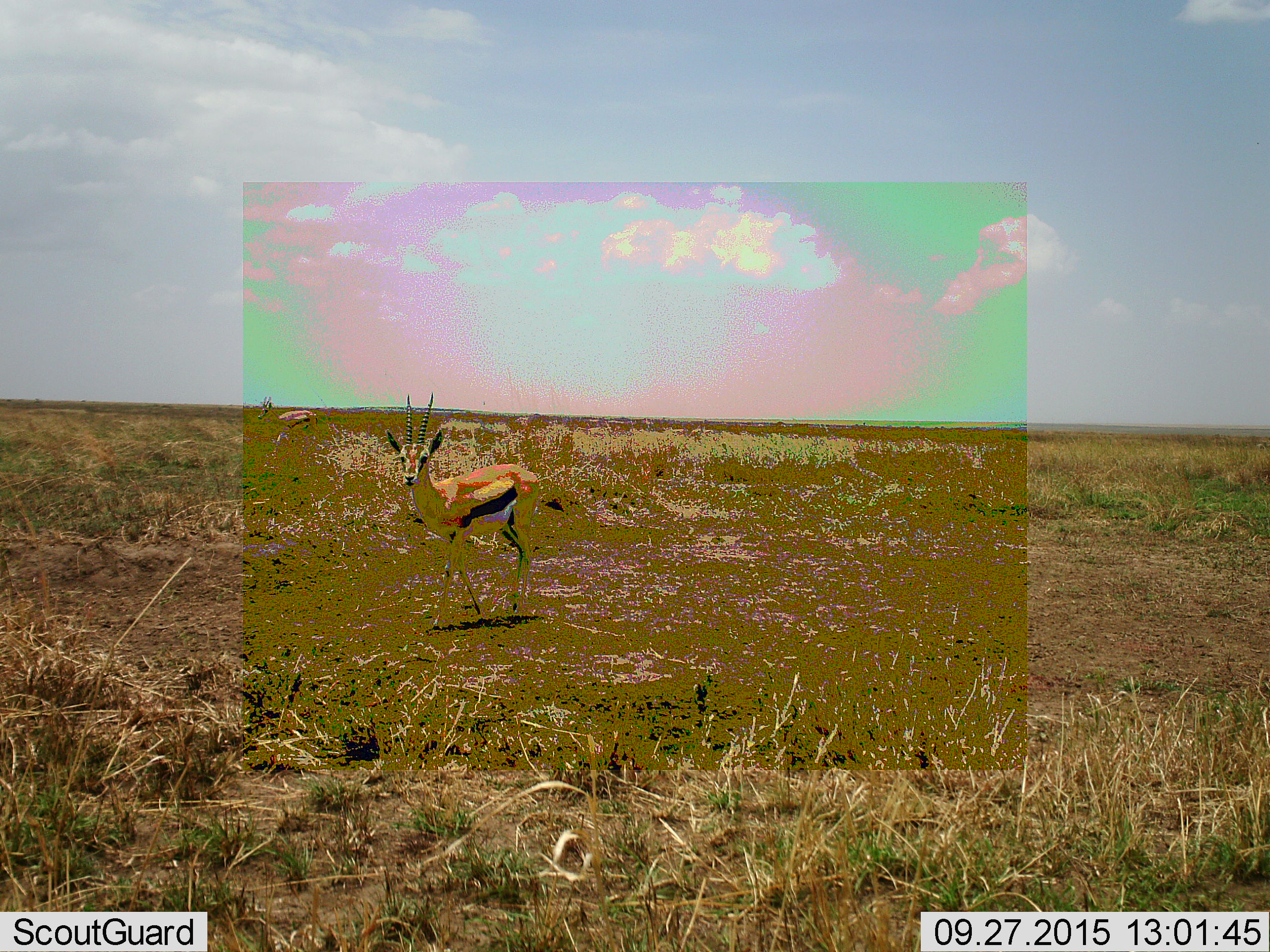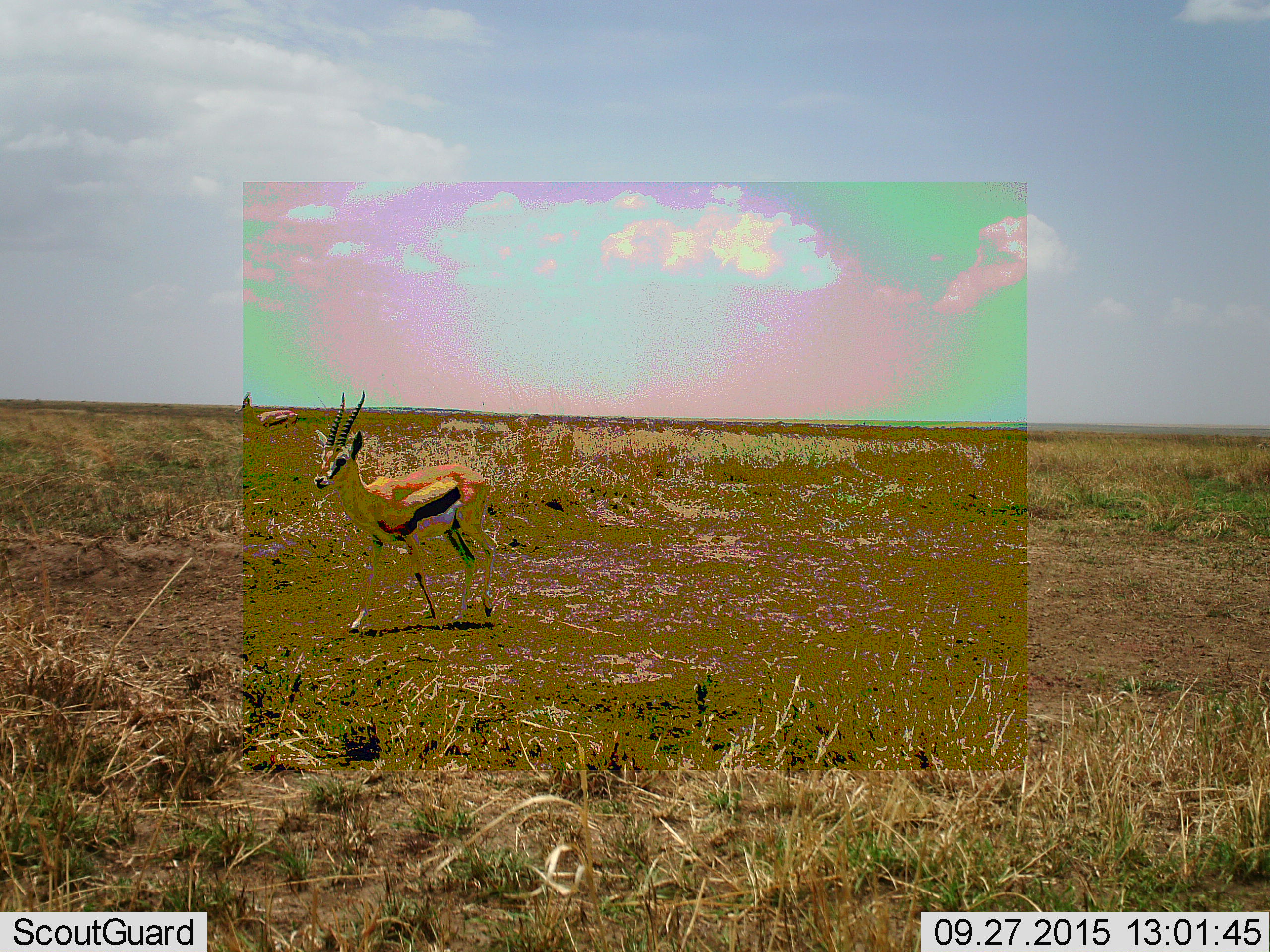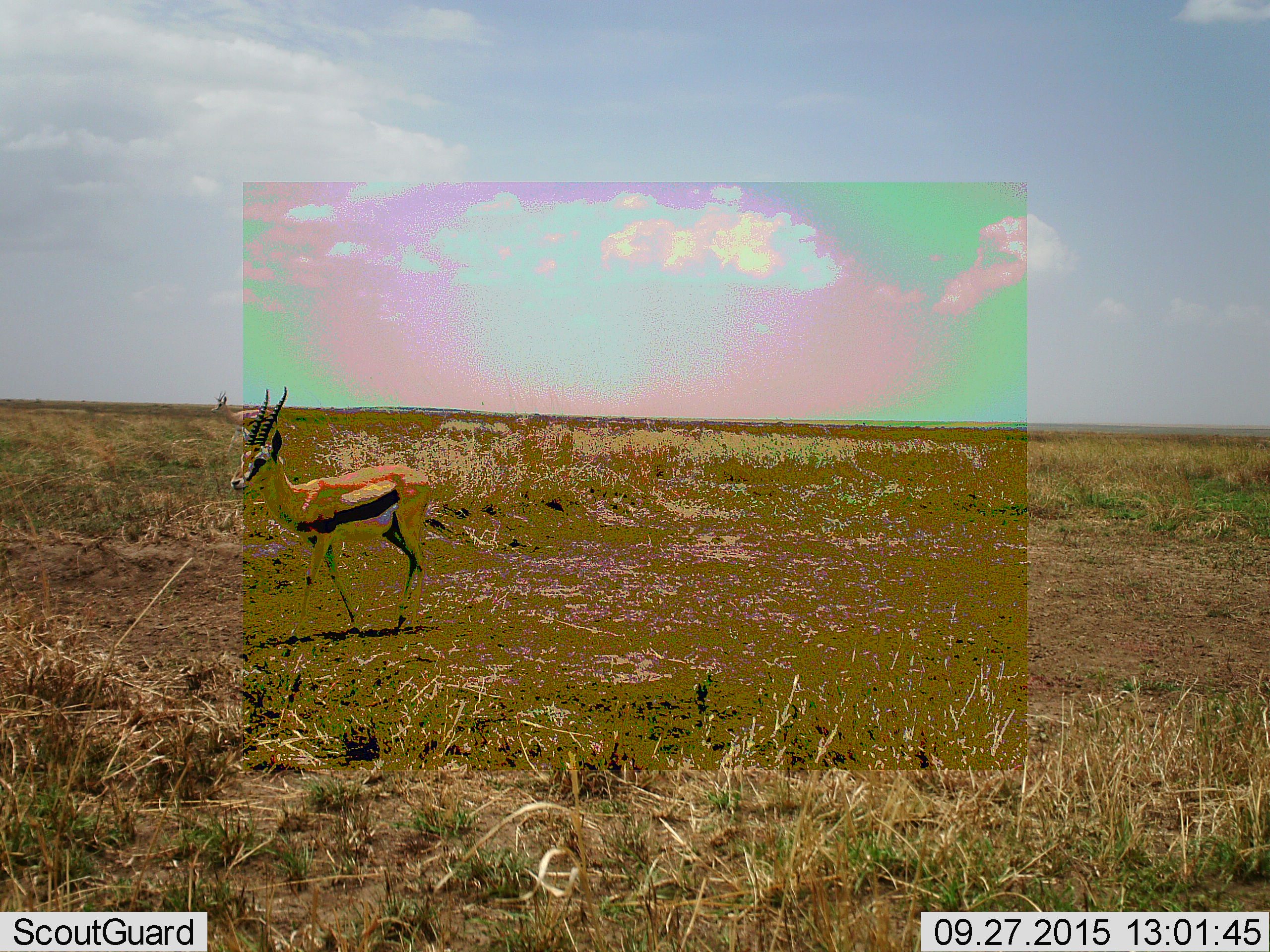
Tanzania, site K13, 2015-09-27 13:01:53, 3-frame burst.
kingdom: Animalia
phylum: Chordata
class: Mammalia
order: Artiodactyla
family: Bovidae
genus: Eudorcas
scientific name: Eudorcas thomsonii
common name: thomson's gazelle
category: gazellethomsons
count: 2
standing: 10%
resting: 0%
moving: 90%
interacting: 0%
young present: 0%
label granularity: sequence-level